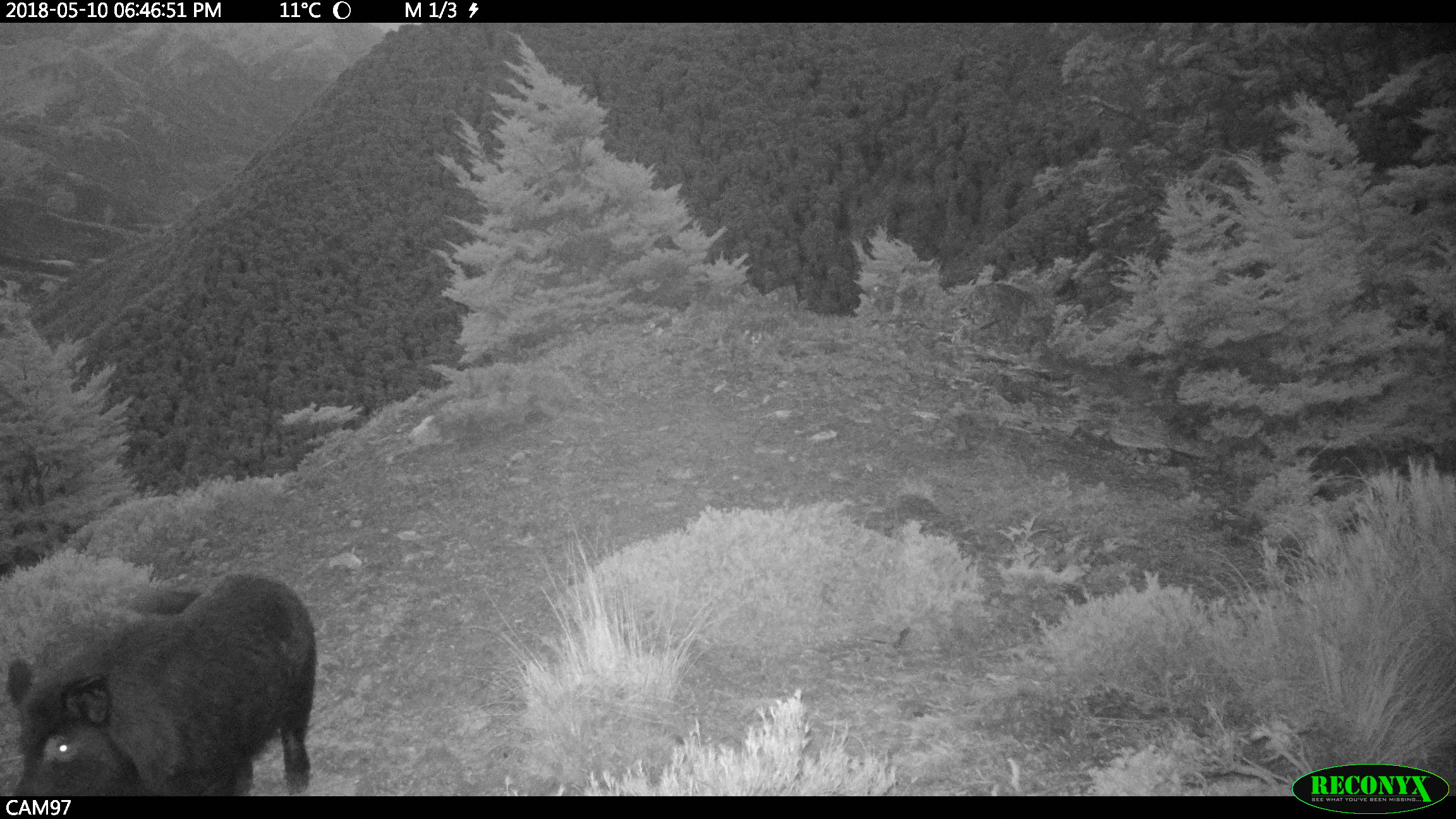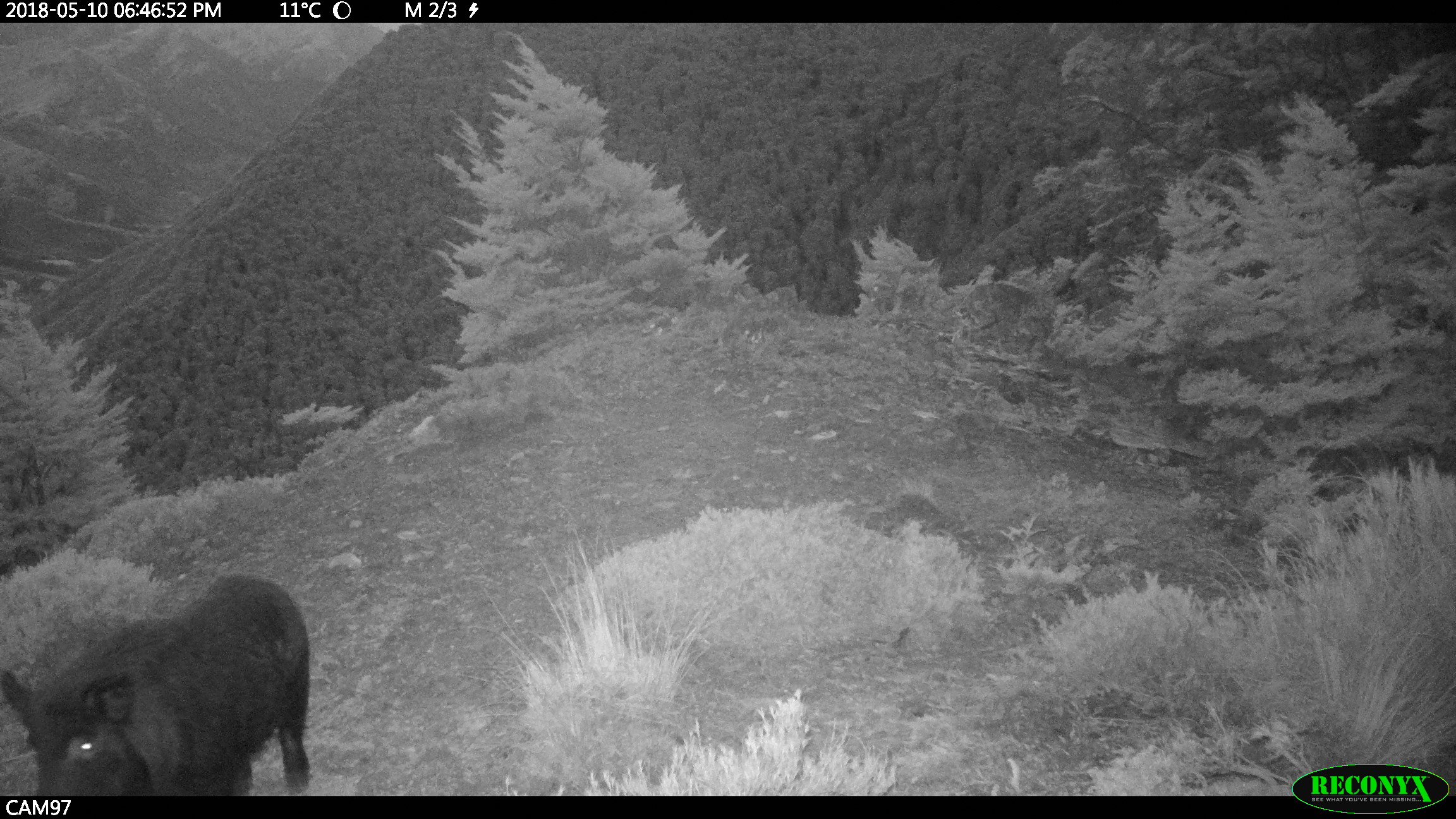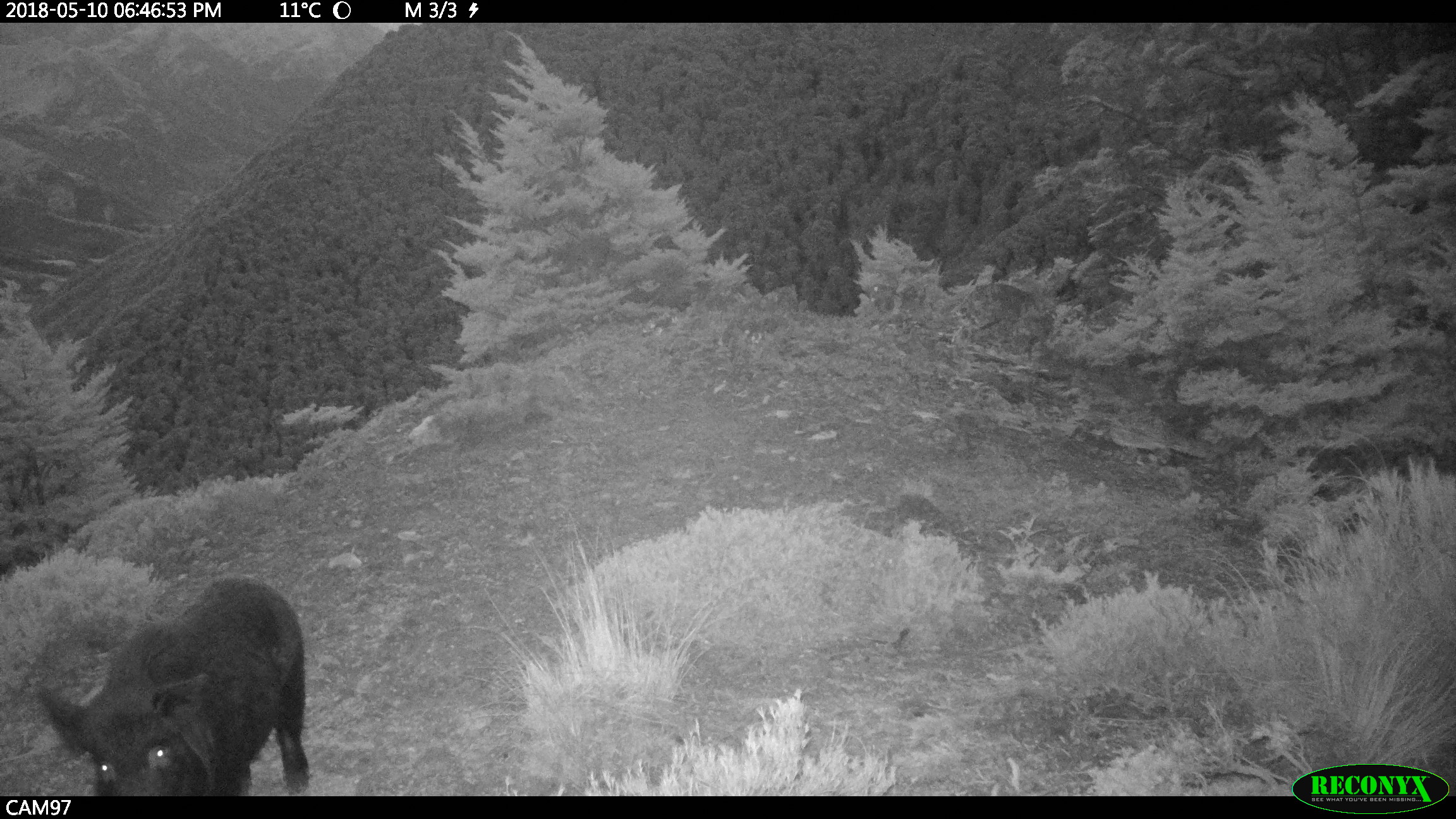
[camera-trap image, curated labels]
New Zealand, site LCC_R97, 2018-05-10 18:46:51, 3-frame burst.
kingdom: Animalia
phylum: Chordata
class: Mammalia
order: Artiodactyla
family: Suidae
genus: Sus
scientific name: Sus scrofa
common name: pig